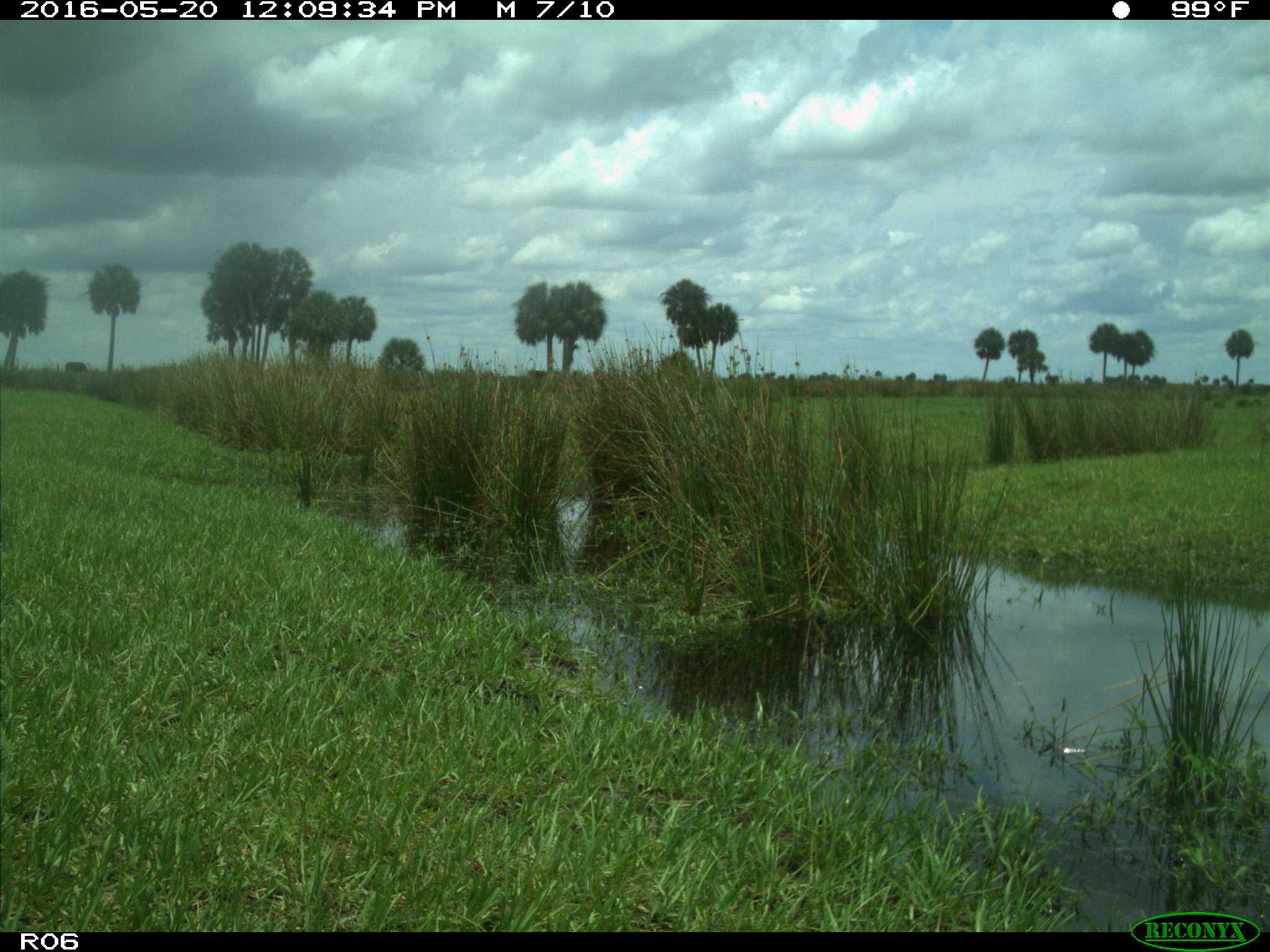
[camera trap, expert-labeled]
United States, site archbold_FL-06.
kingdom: Animalia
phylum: Chordata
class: Mammalia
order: Artiodactyla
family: Bovidae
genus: Bos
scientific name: Bos taurus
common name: domestic cow